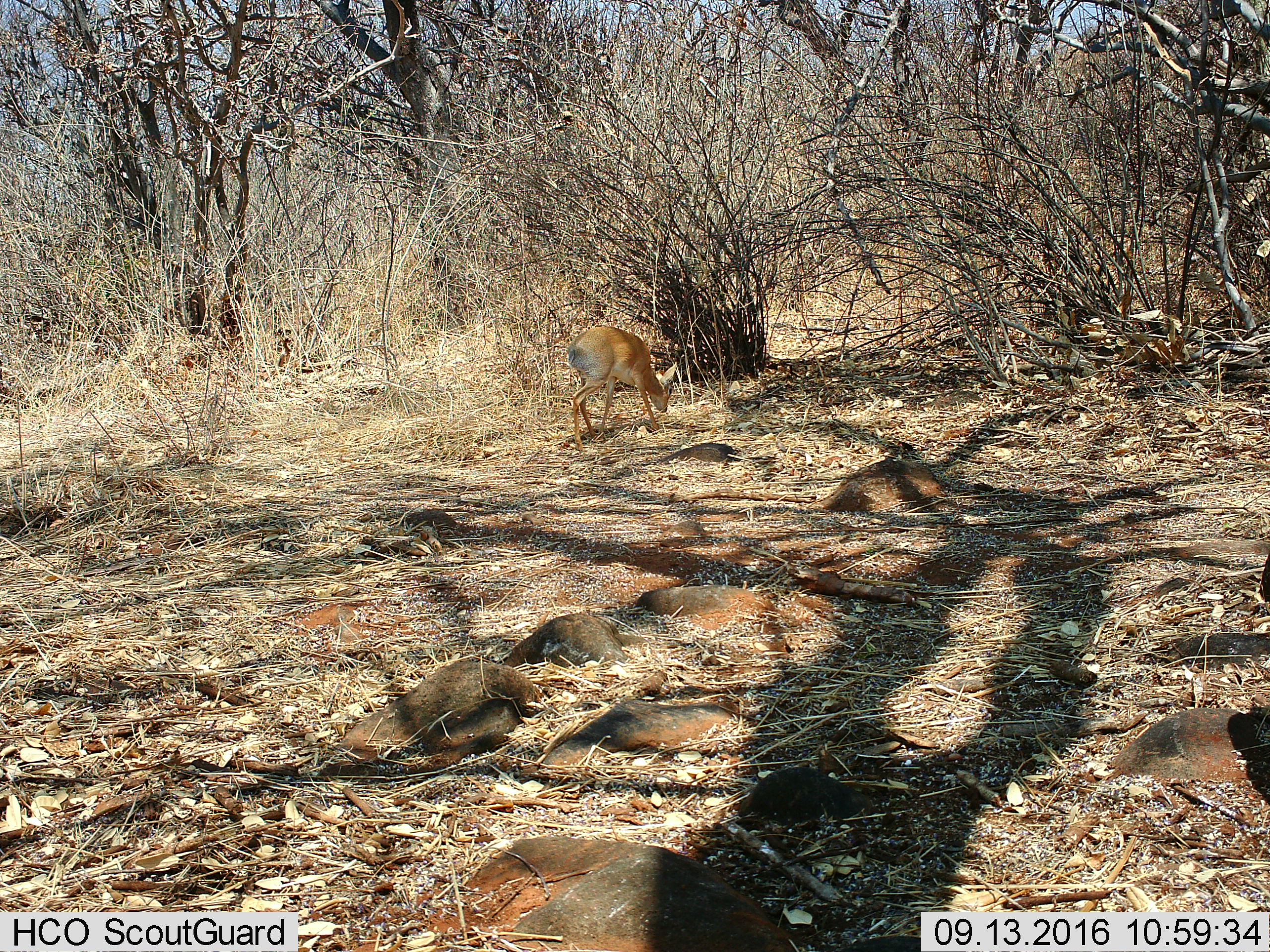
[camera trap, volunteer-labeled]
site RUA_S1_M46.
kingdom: Animalia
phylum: Chordata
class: Mammalia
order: Artiodactyla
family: Bovidae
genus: Madoqua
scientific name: Madoqua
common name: dik-dik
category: dikdik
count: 1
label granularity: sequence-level